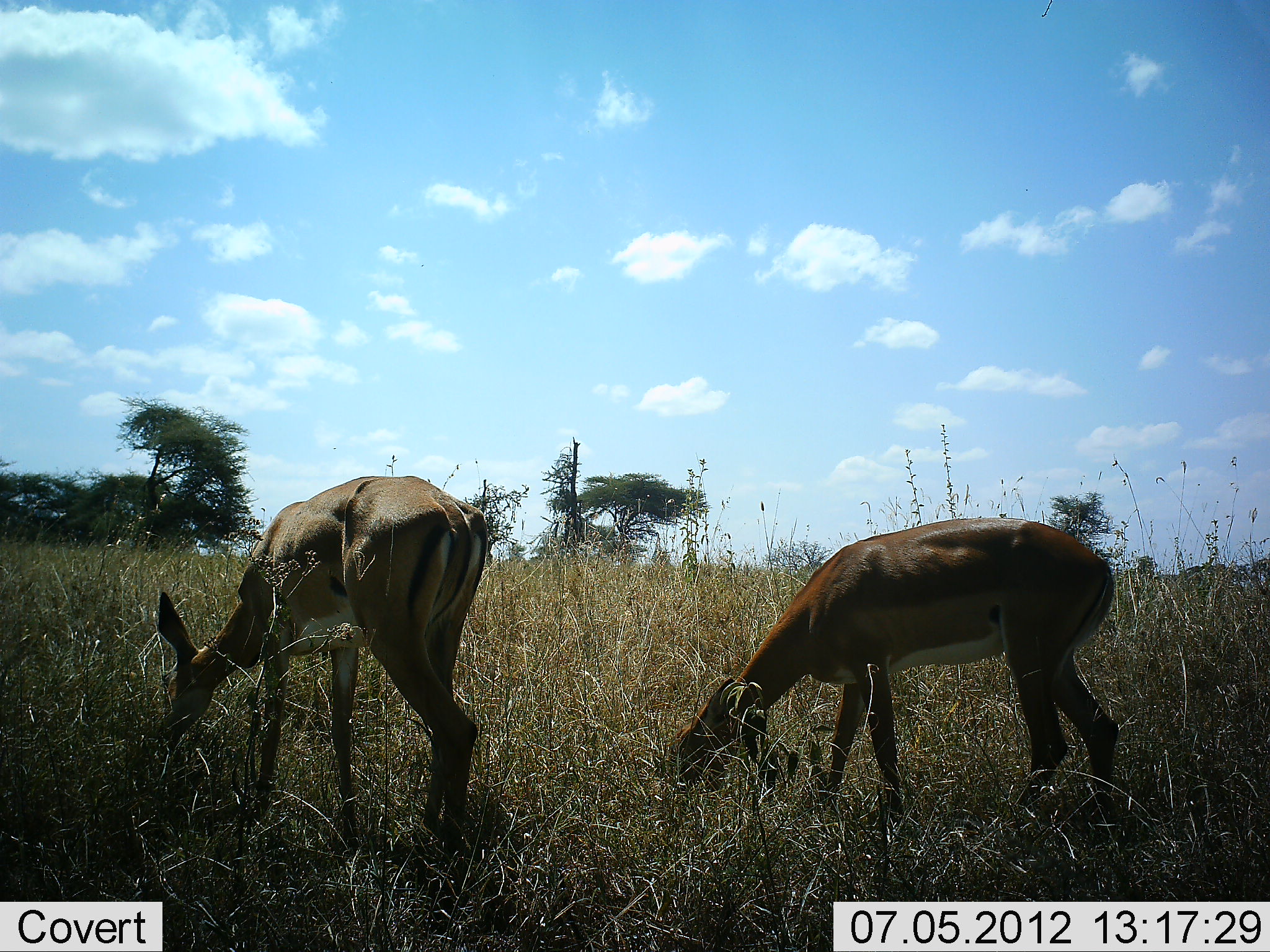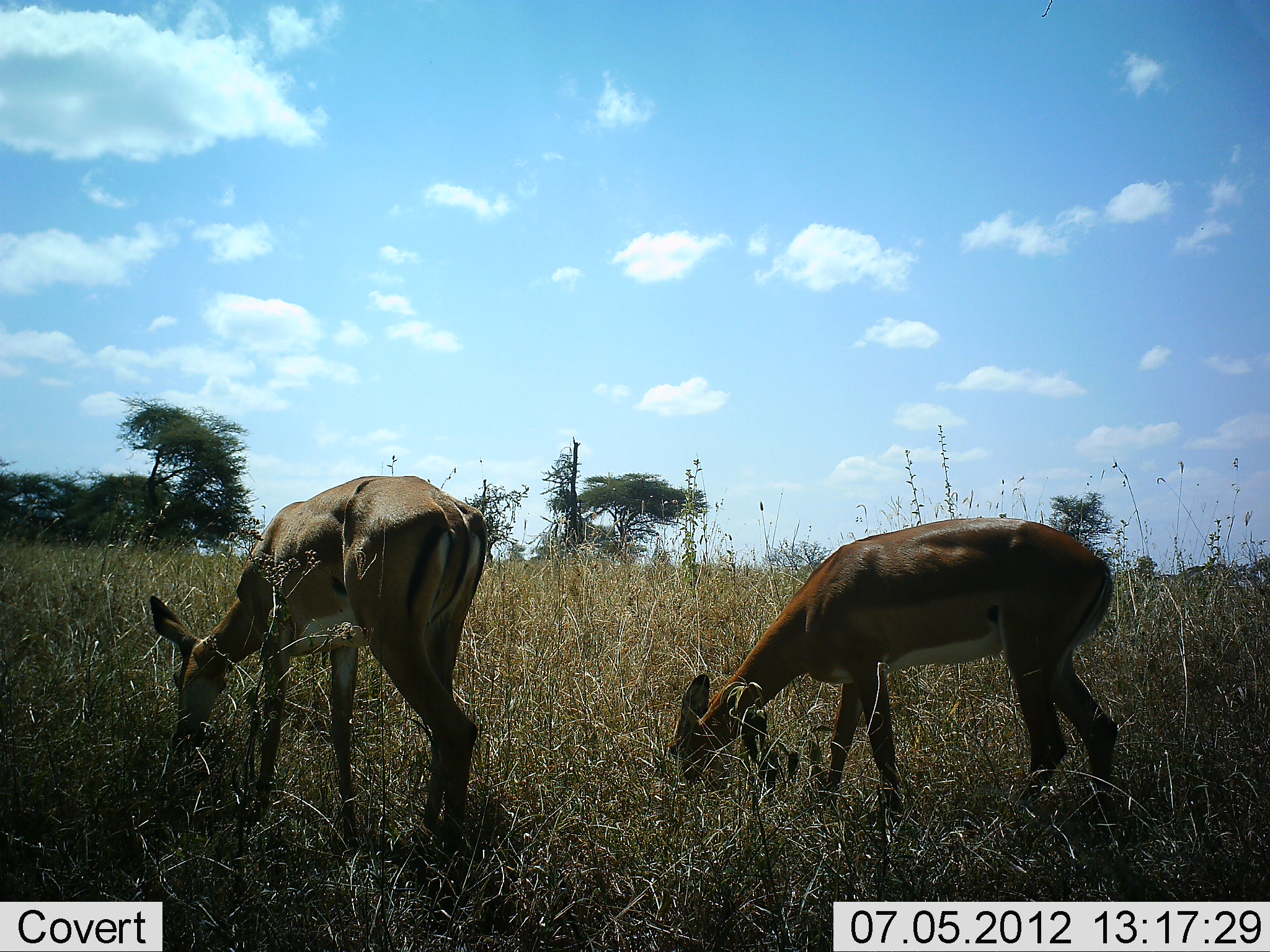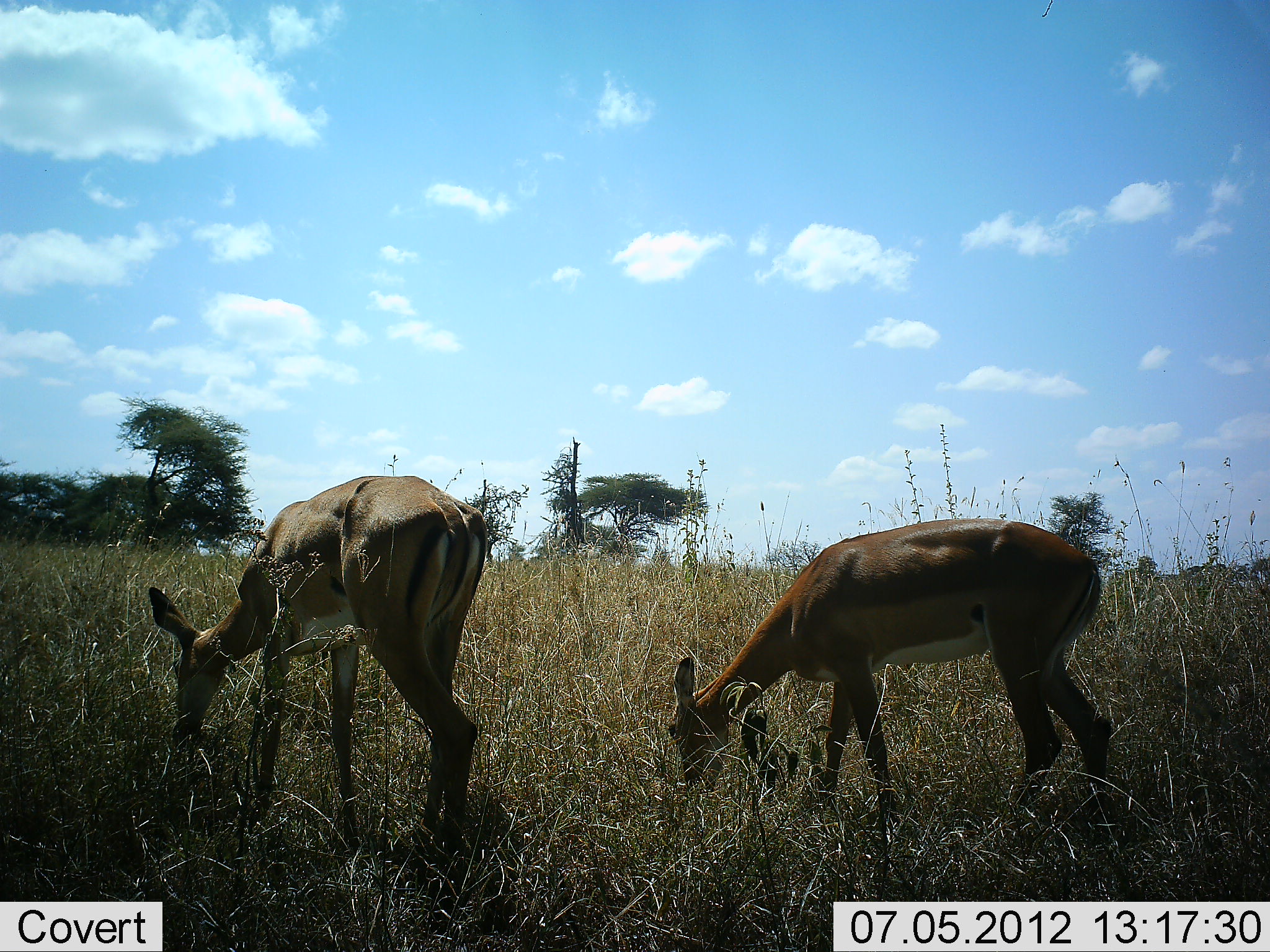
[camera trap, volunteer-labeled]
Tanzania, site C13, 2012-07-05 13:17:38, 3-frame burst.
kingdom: Animalia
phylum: Chordata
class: Mammalia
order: Artiodactyla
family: Bovidae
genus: Aepyceros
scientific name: Aepyceros melampus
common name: impala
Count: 2.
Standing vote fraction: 10%.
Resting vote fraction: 0%.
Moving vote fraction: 0%.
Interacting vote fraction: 0%.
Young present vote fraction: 0%.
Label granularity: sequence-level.